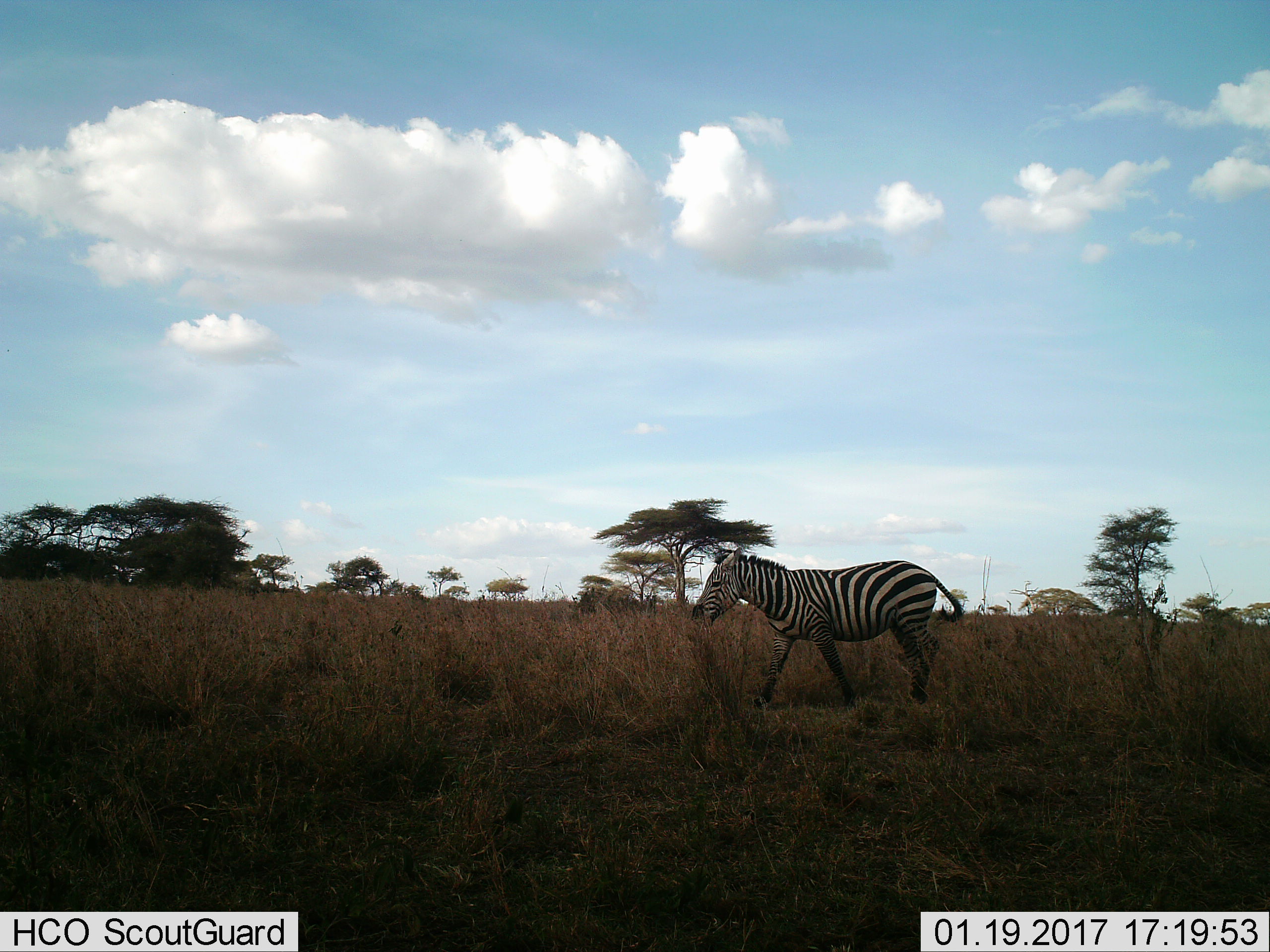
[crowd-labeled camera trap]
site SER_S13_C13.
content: unidentified animal